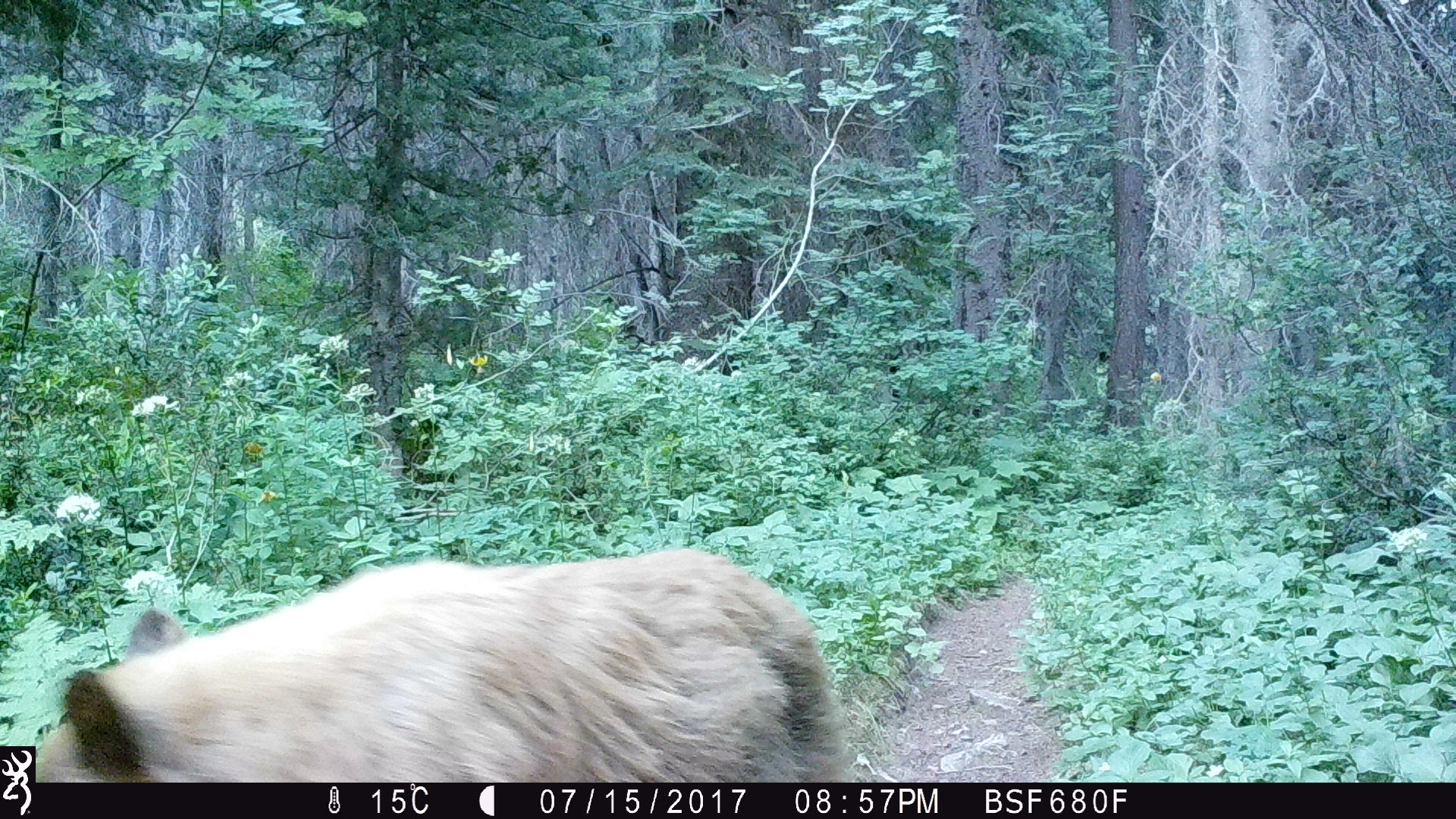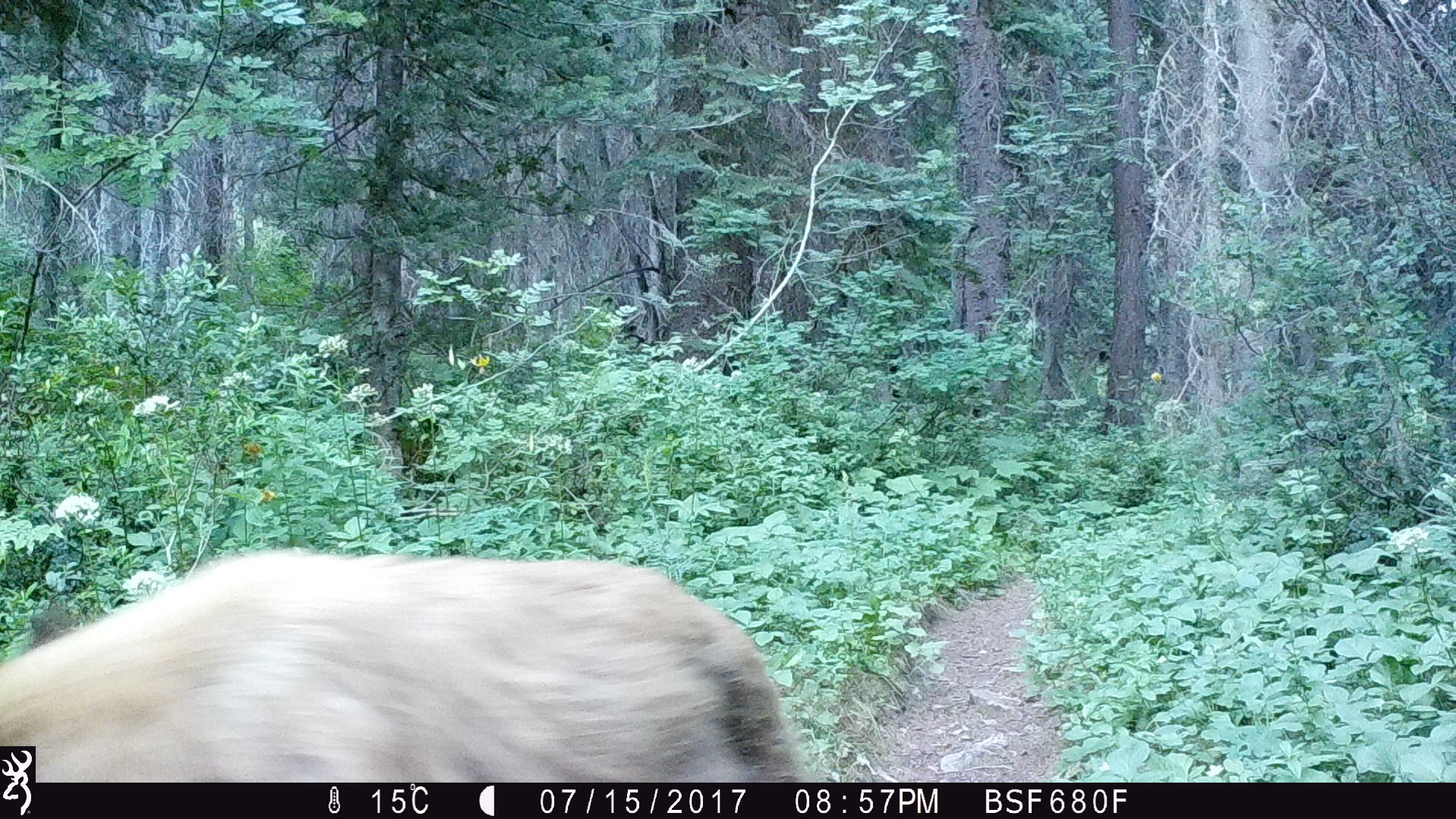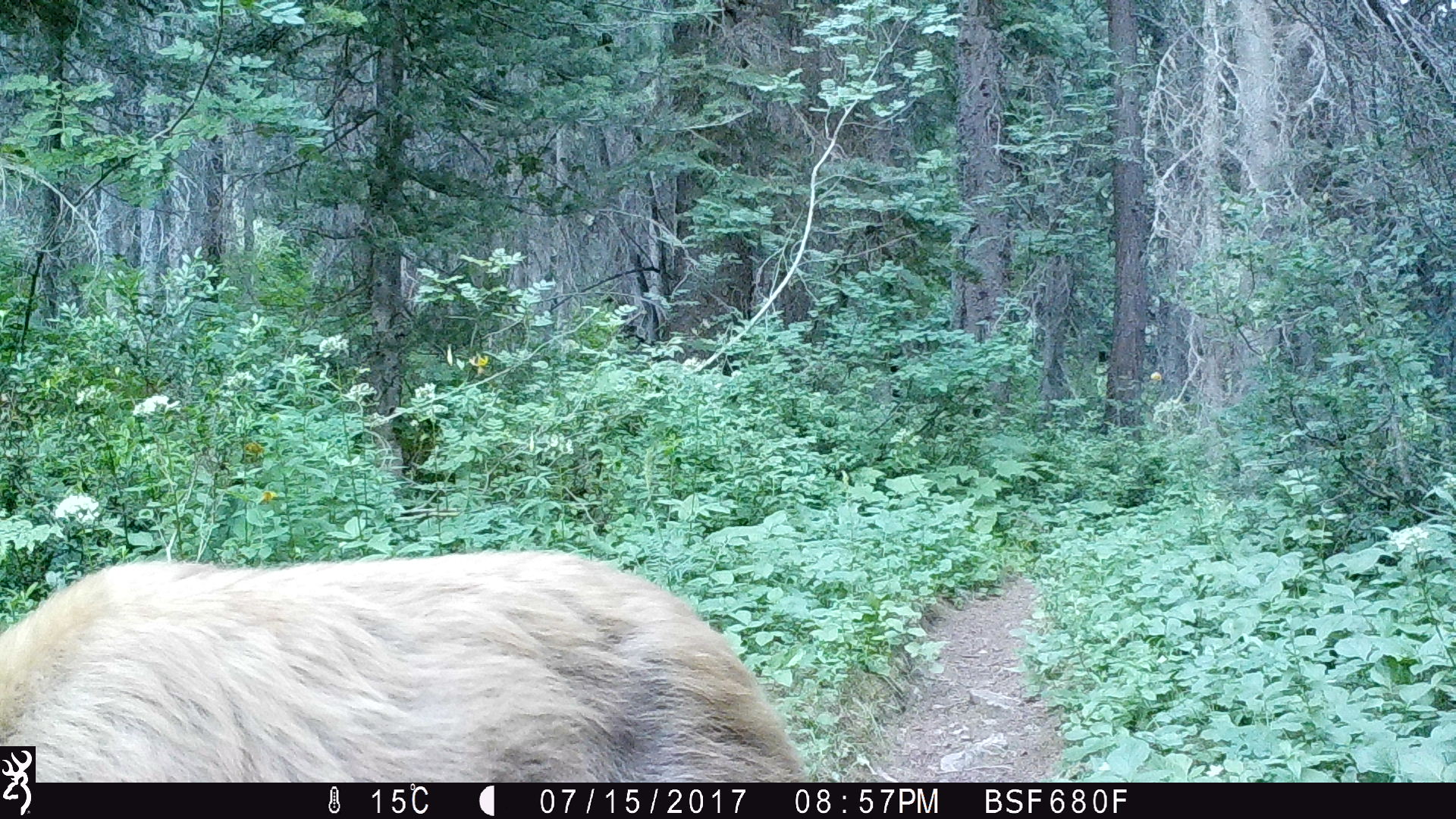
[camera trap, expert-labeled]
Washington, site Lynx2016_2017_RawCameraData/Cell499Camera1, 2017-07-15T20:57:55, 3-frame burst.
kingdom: Animalia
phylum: Chordata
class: Mammalia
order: Carnivora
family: Ursidae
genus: Ursus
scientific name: Ursus americanus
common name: american black bear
Ursus americanus (american black bear). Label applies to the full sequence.